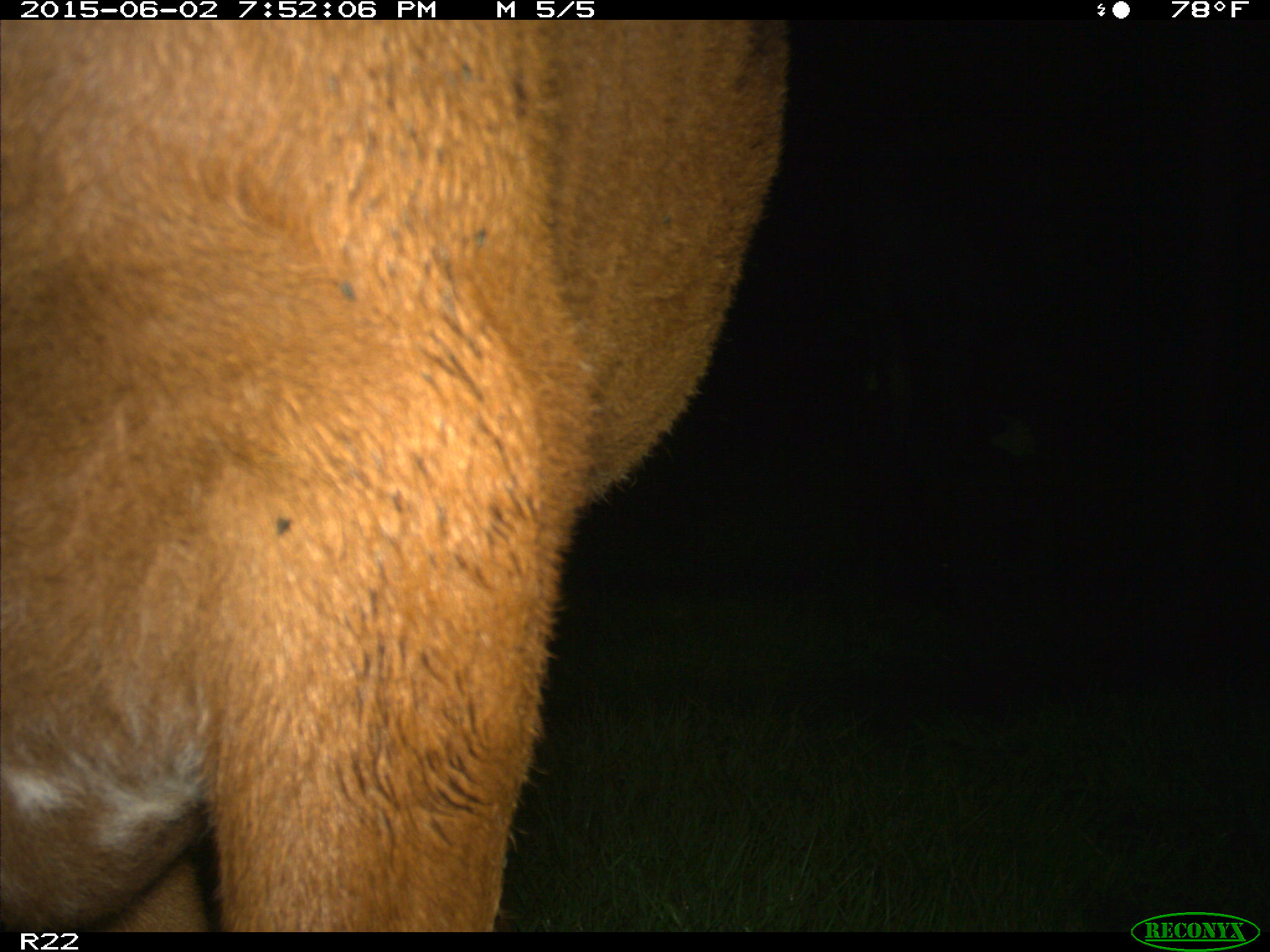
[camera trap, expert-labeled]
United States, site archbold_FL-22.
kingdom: Animalia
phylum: Chordata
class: Mammalia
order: Artiodactyla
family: Bovidae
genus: Bos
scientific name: Bos taurus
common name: domestic cow